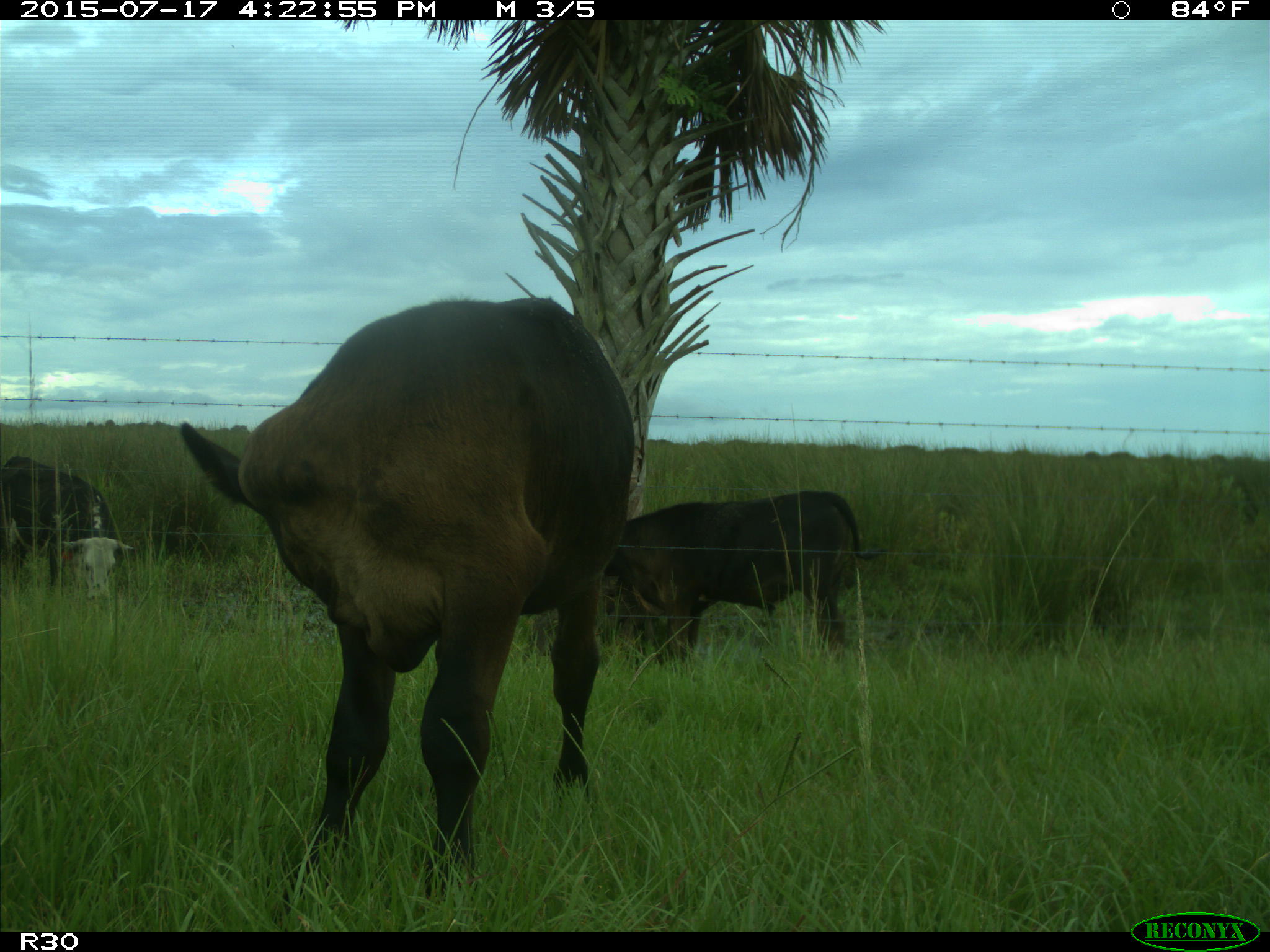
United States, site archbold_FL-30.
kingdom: Animalia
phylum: Chordata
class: Mammalia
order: Artiodactyla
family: Bovidae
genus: Bos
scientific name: Bos taurus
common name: domestic cow